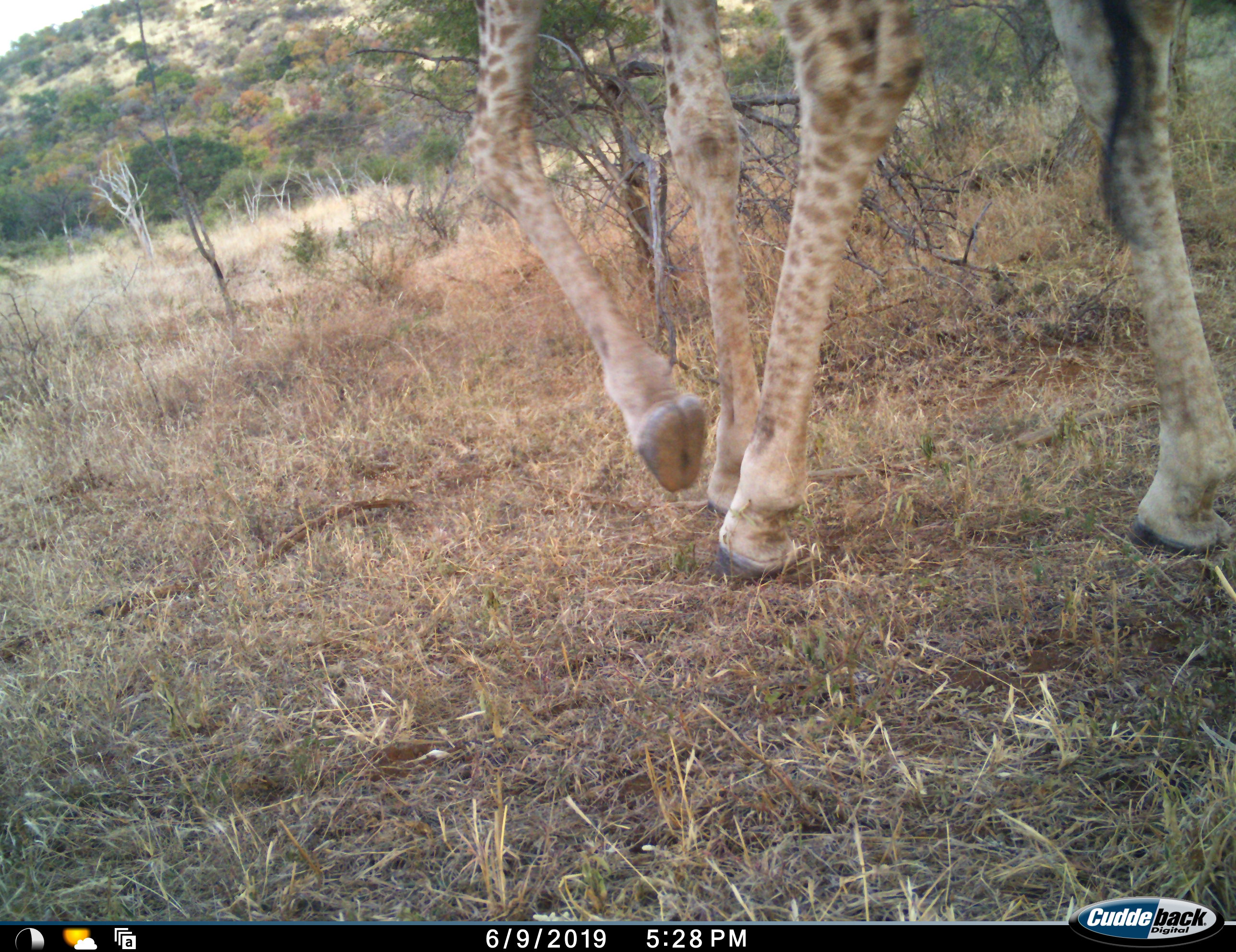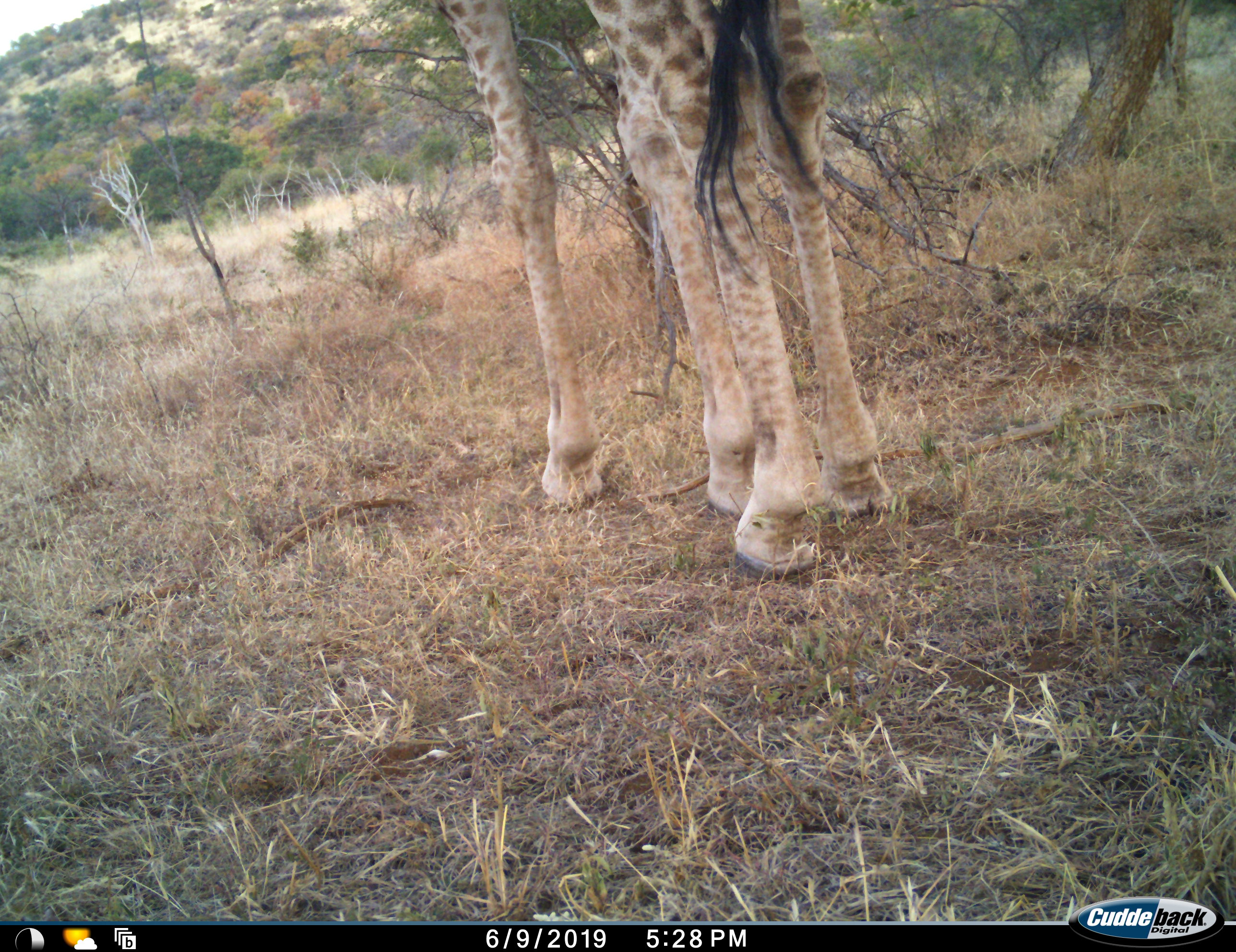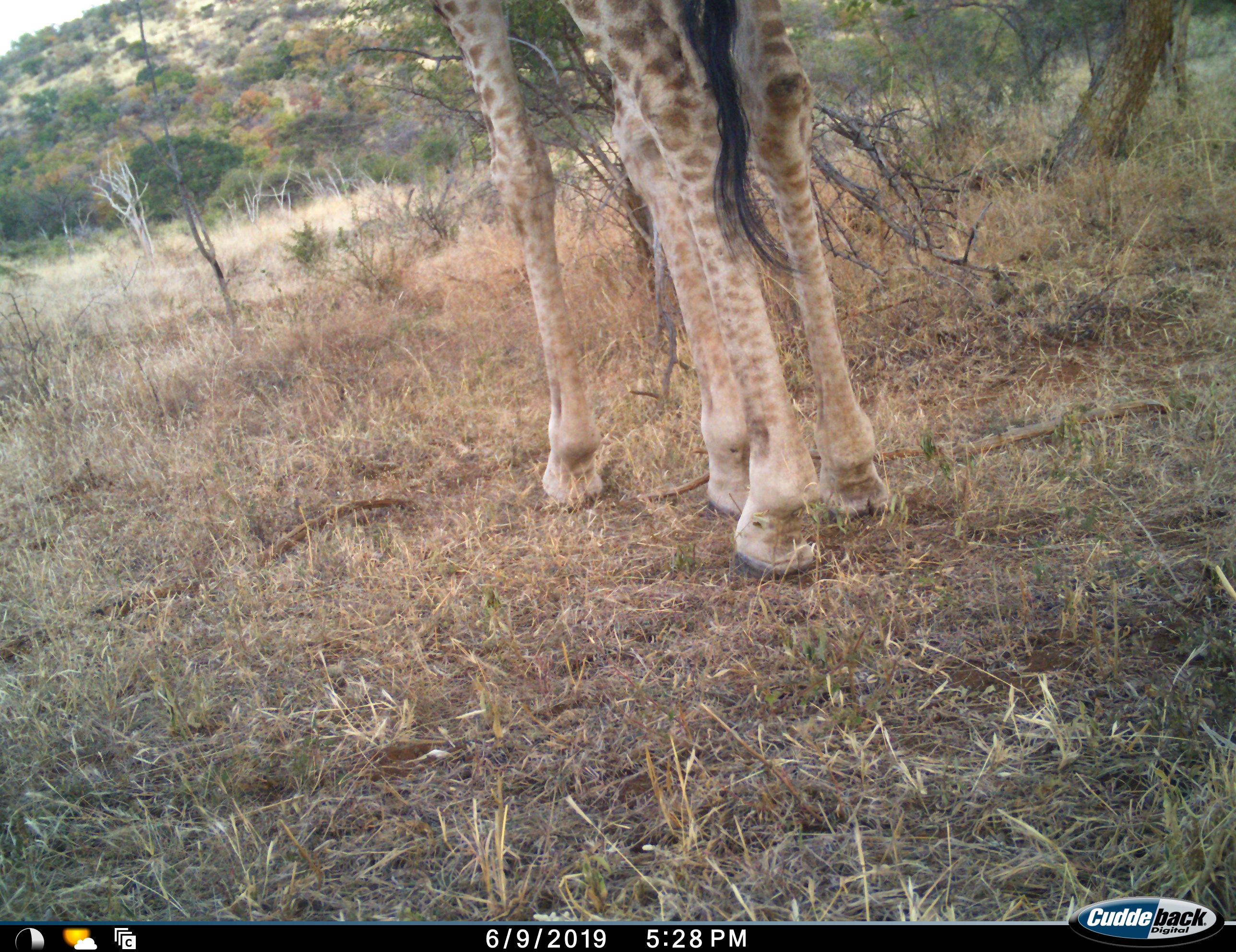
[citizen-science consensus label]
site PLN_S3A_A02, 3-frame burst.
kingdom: Animalia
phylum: Chordata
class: Mammalia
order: Artiodactyla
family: Giraffidae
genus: Giraffa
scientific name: Giraffa camelopardalis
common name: giraffe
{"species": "giraffe (Giraffa camelopardalis)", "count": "1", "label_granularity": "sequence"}